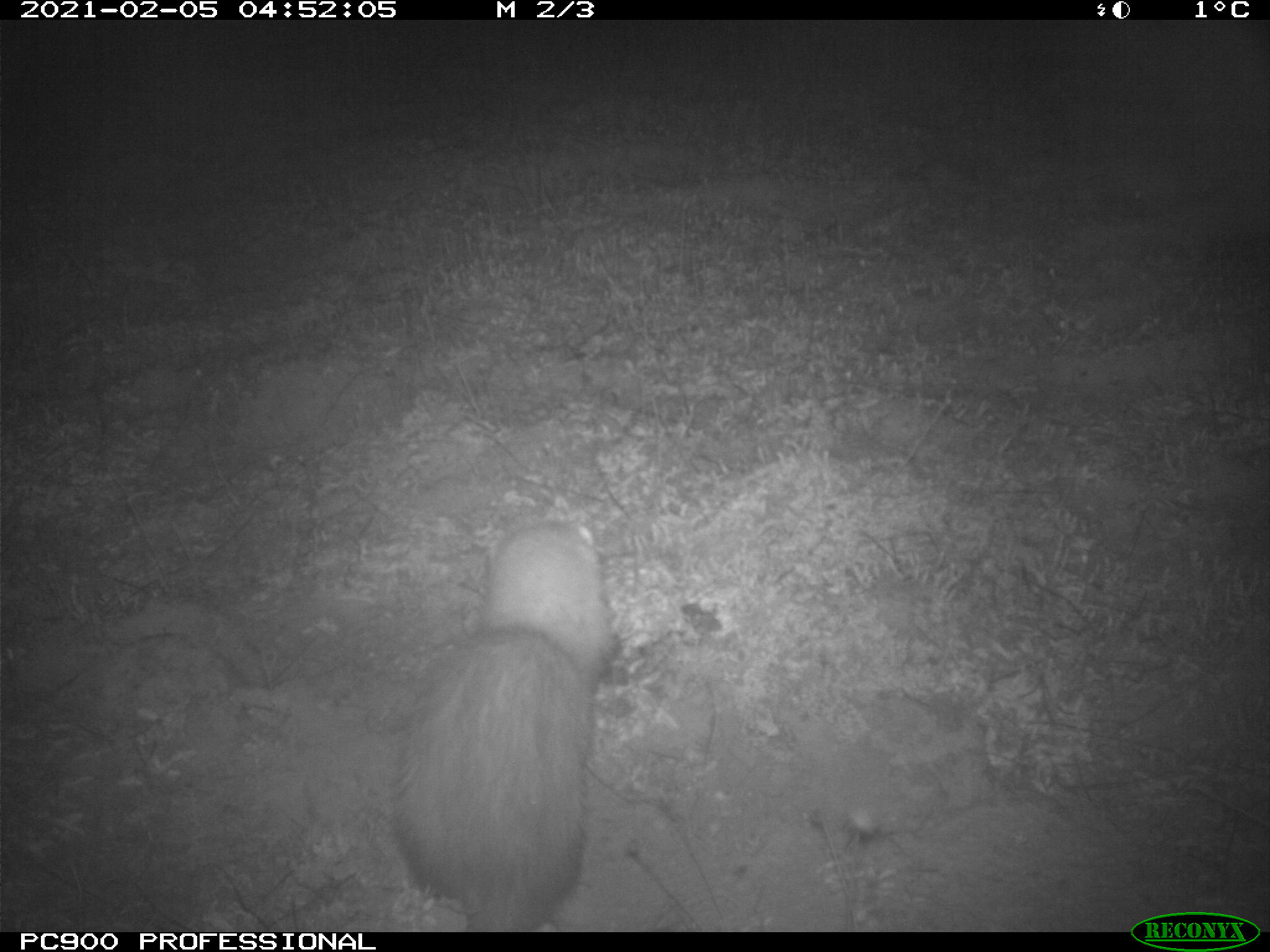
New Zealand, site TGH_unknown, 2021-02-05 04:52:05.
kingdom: Animalia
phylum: Chordata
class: Mammalia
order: Carnivora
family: Mustelidae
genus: Mustela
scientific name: Mustela furo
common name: ferret